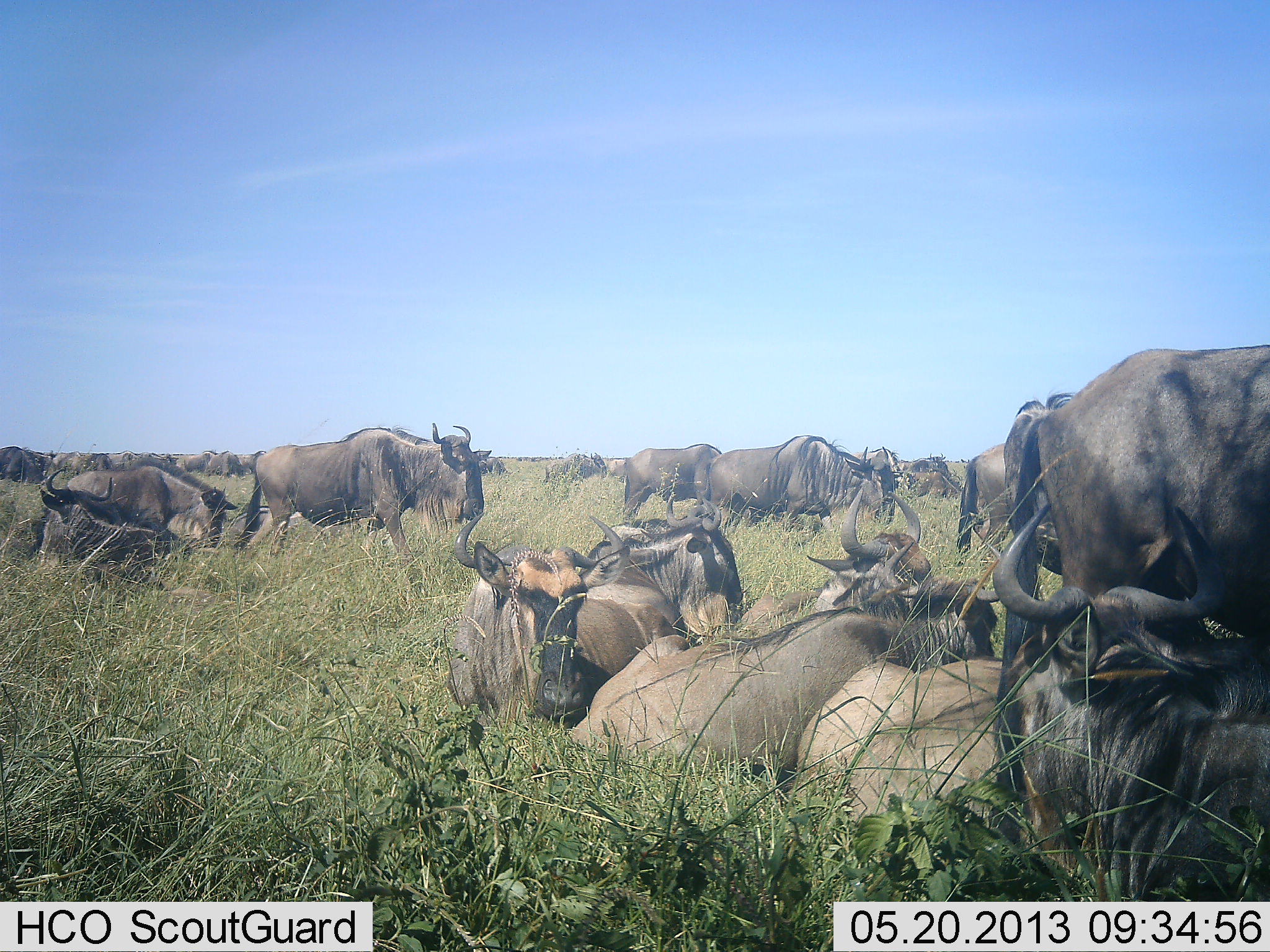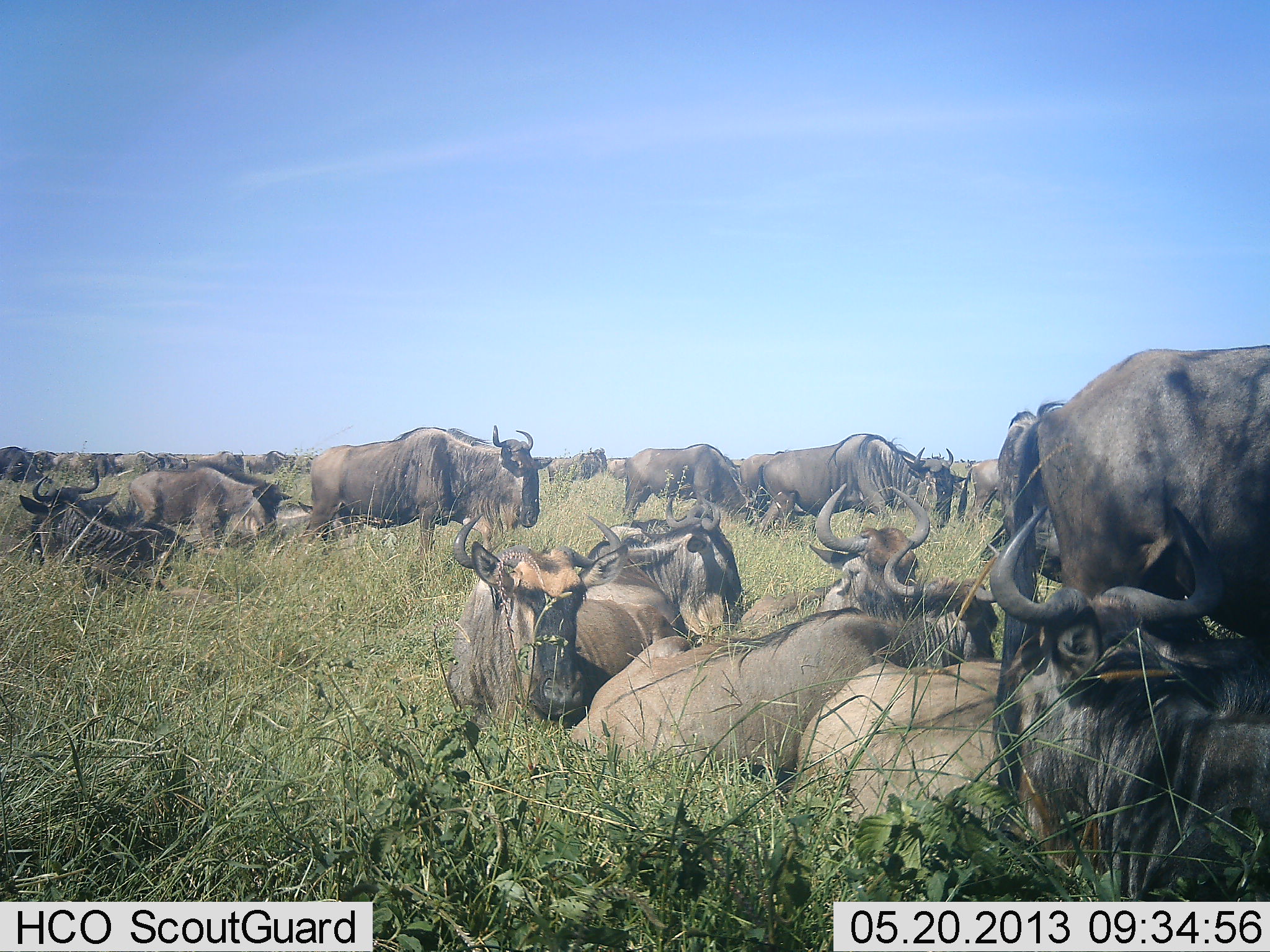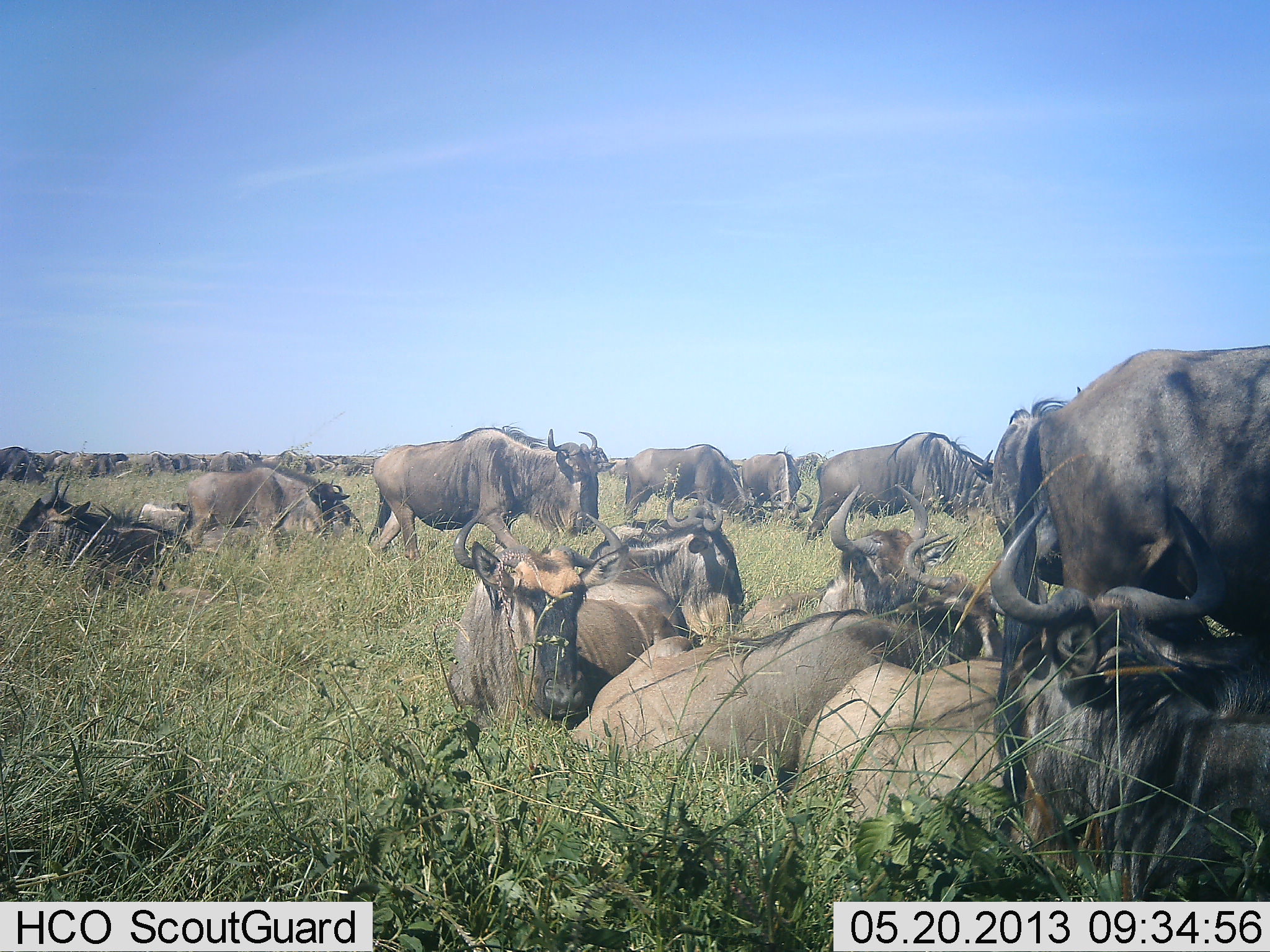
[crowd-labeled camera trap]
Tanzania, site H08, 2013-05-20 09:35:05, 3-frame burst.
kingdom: Animalia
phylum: Chordata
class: Mammalia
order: Artiodactyla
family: Bovidae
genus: Connochaetes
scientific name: Connochaetes taurinus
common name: blue wildebeest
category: wildebeest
Wildebeest (blue wildebeest) (Connochaetes taurinus), count 11-50. Behavior (volunteer vote fractions): standing 70%, resting 100%, moving 80%, interacting 20%. Young present (vote fraction): 10%. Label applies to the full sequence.